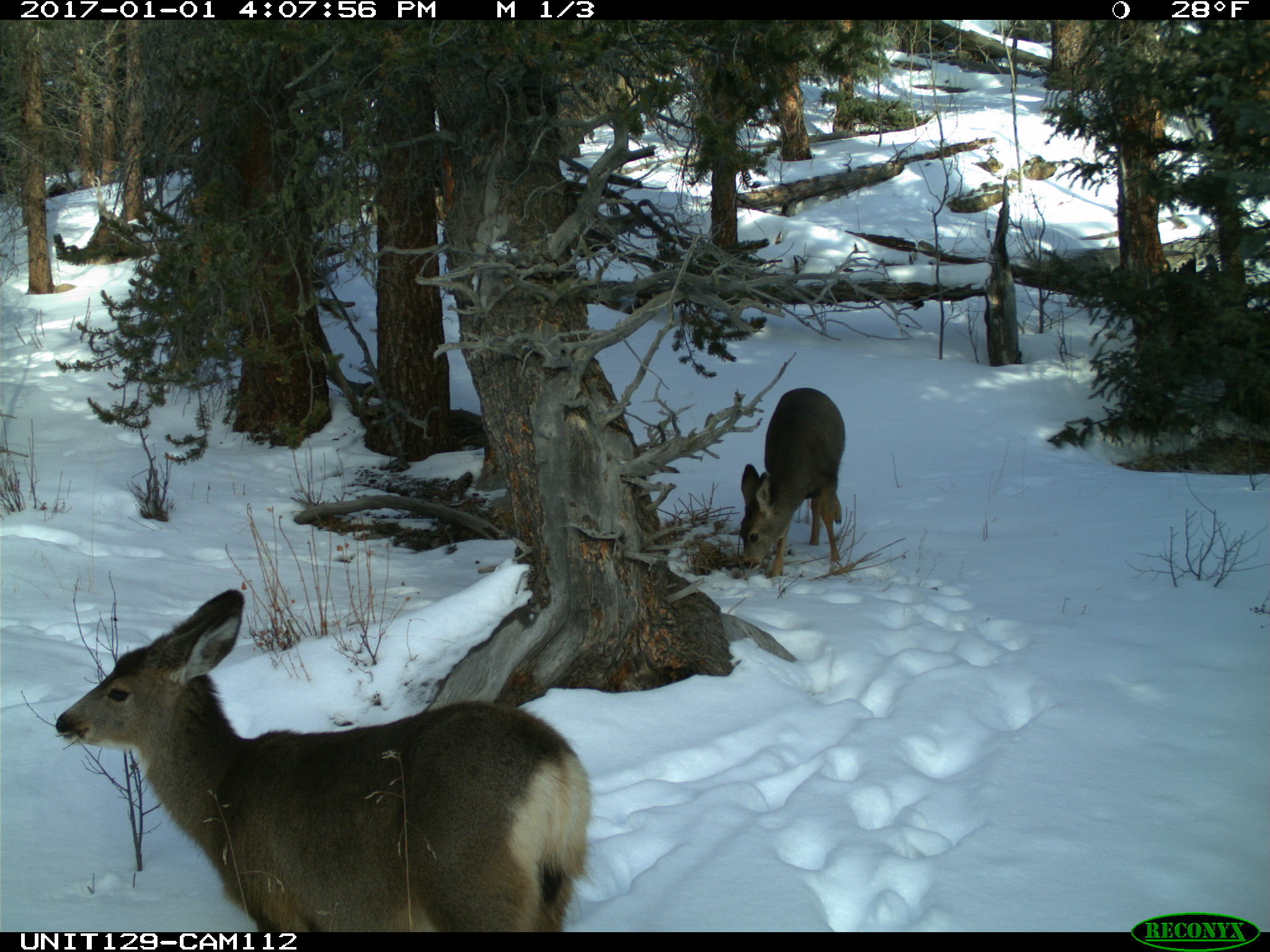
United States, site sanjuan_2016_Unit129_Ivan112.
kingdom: Animalia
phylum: Chordata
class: Mammalia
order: Artiodactyla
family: Cervidae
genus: Odocoileus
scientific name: Odocoileus hemionus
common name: mule deer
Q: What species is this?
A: Odocoileus hemionus (mule deer).